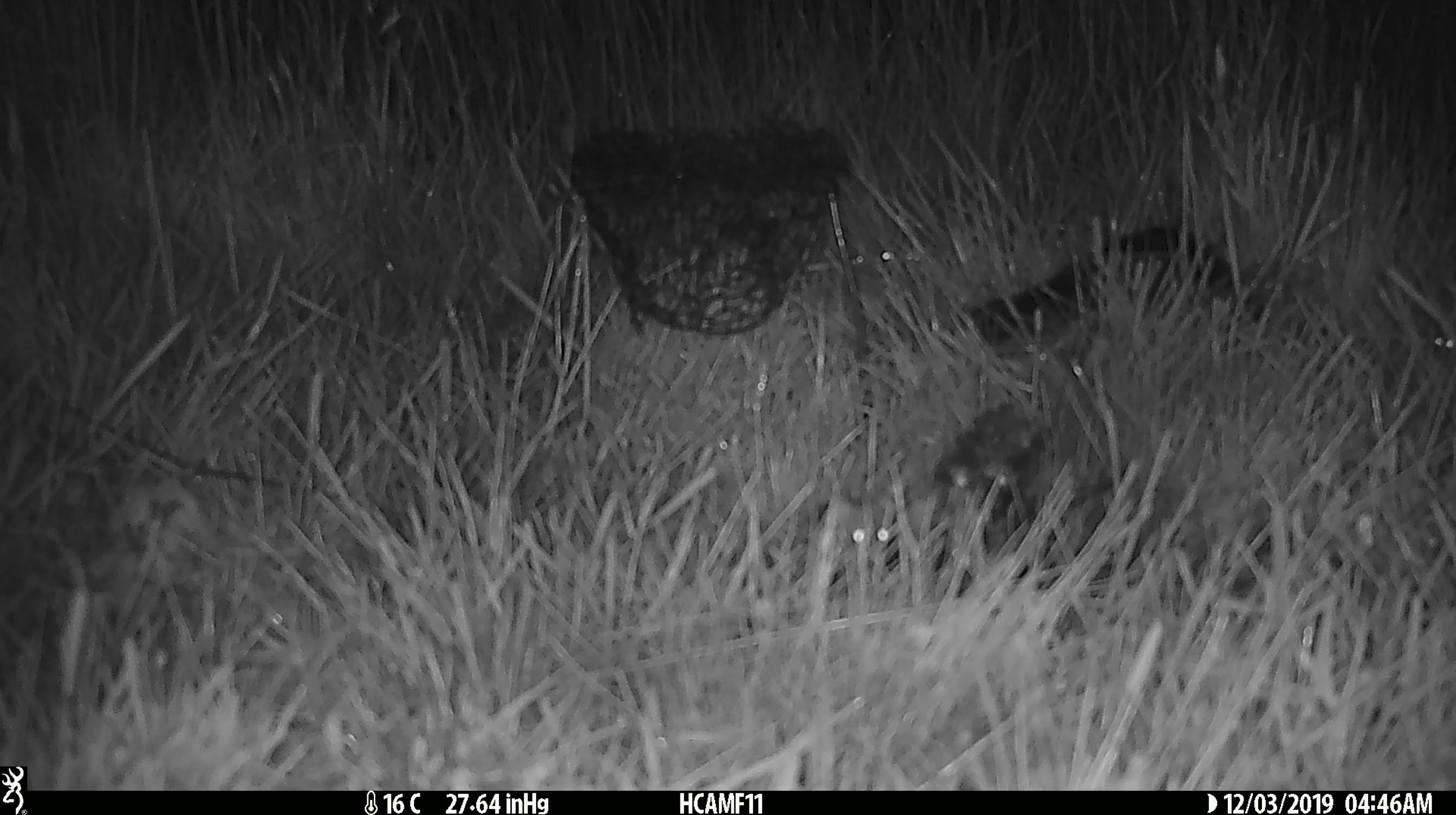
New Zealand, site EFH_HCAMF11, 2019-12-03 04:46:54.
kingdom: Animalia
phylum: Chordata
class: Mammalia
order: Rodentia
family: Muridae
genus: Mus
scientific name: Mus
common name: mouse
Mouse (Mus).